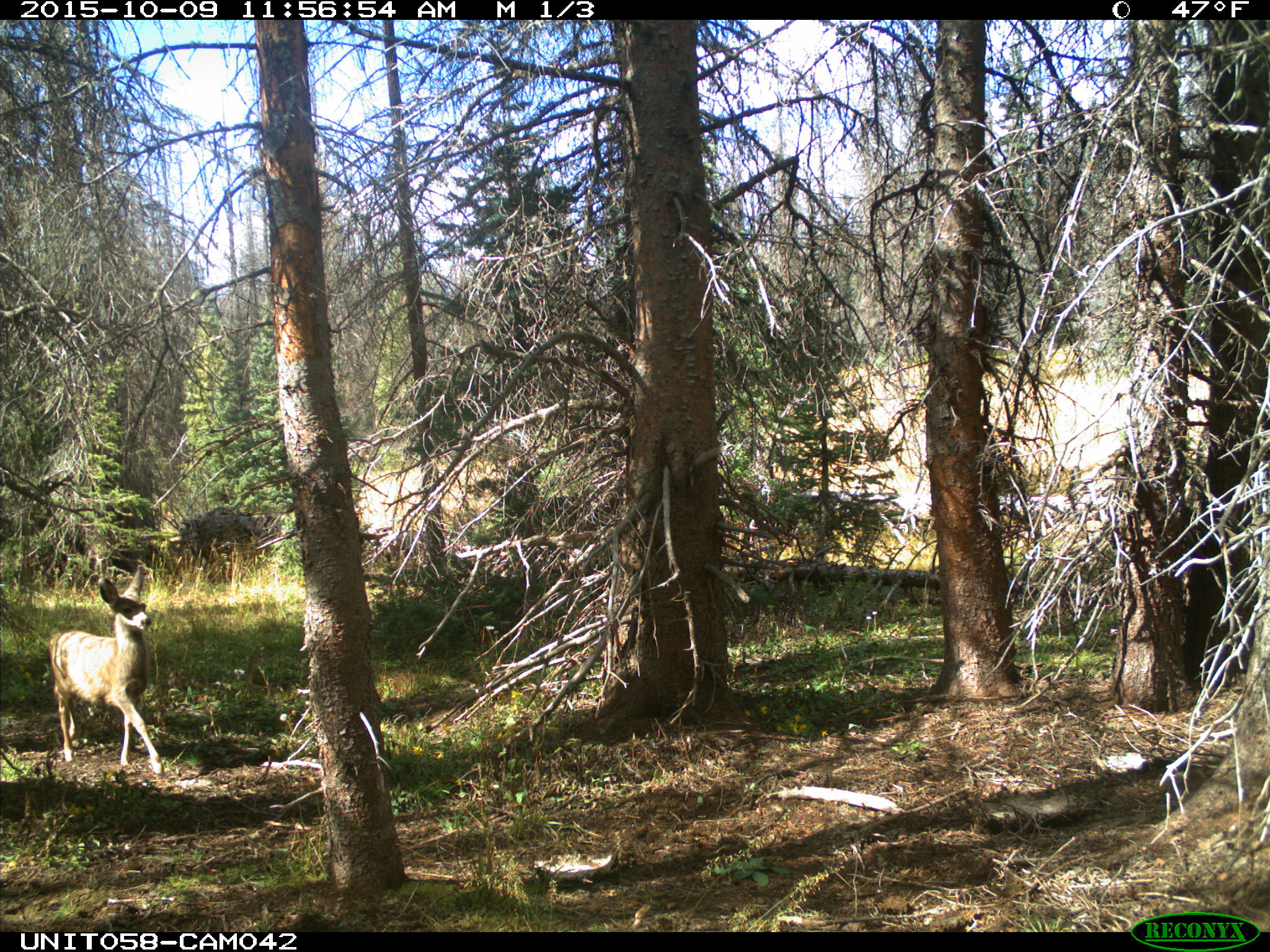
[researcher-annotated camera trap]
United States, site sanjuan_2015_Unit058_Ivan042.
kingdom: Animalia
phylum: Chordata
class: Mammalia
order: Artiodactyla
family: Cervidae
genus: Odocoileus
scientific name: Odocoileus hemionus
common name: mule deer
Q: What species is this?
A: Odocoileus hemionus (mule deer).